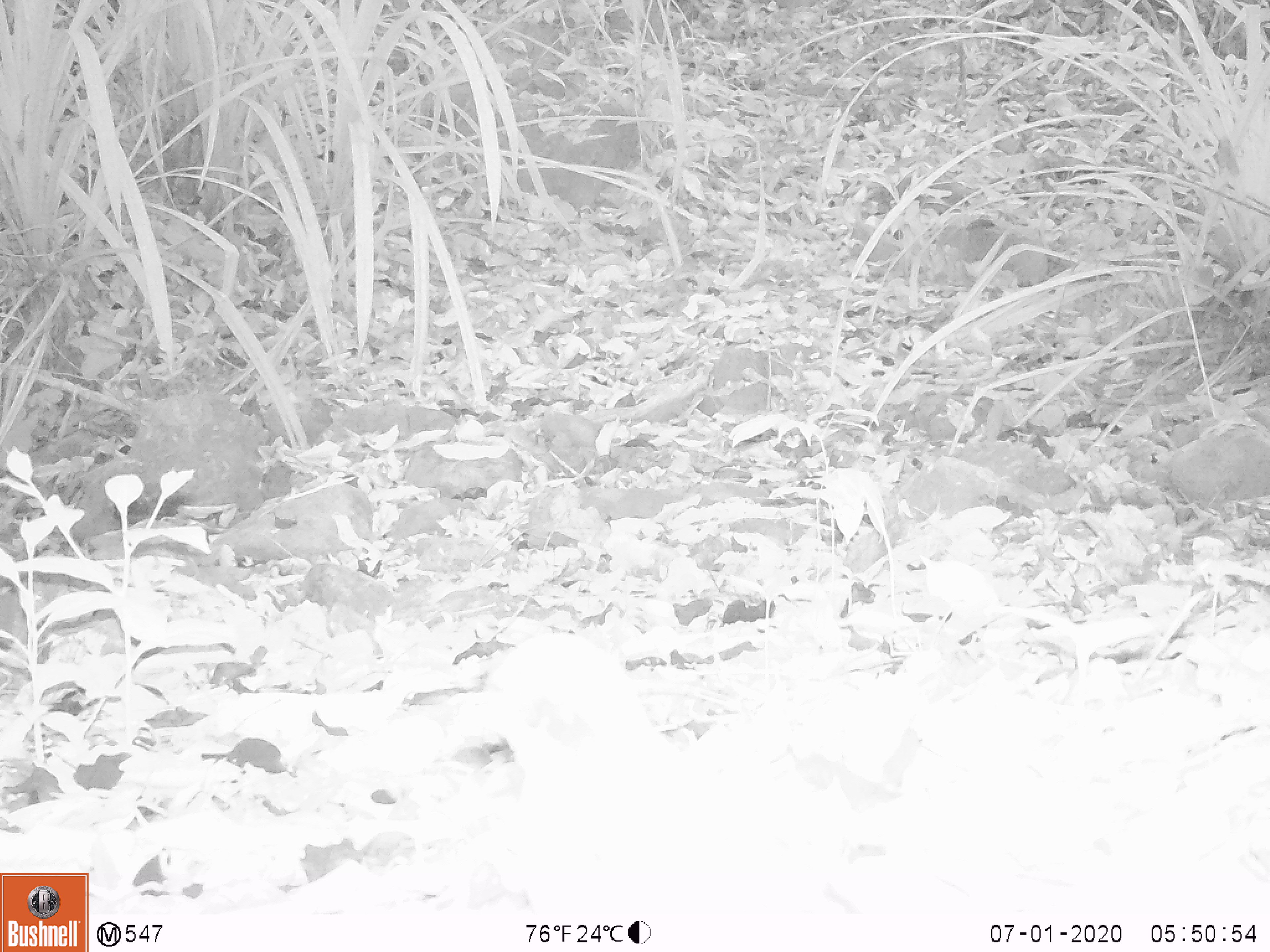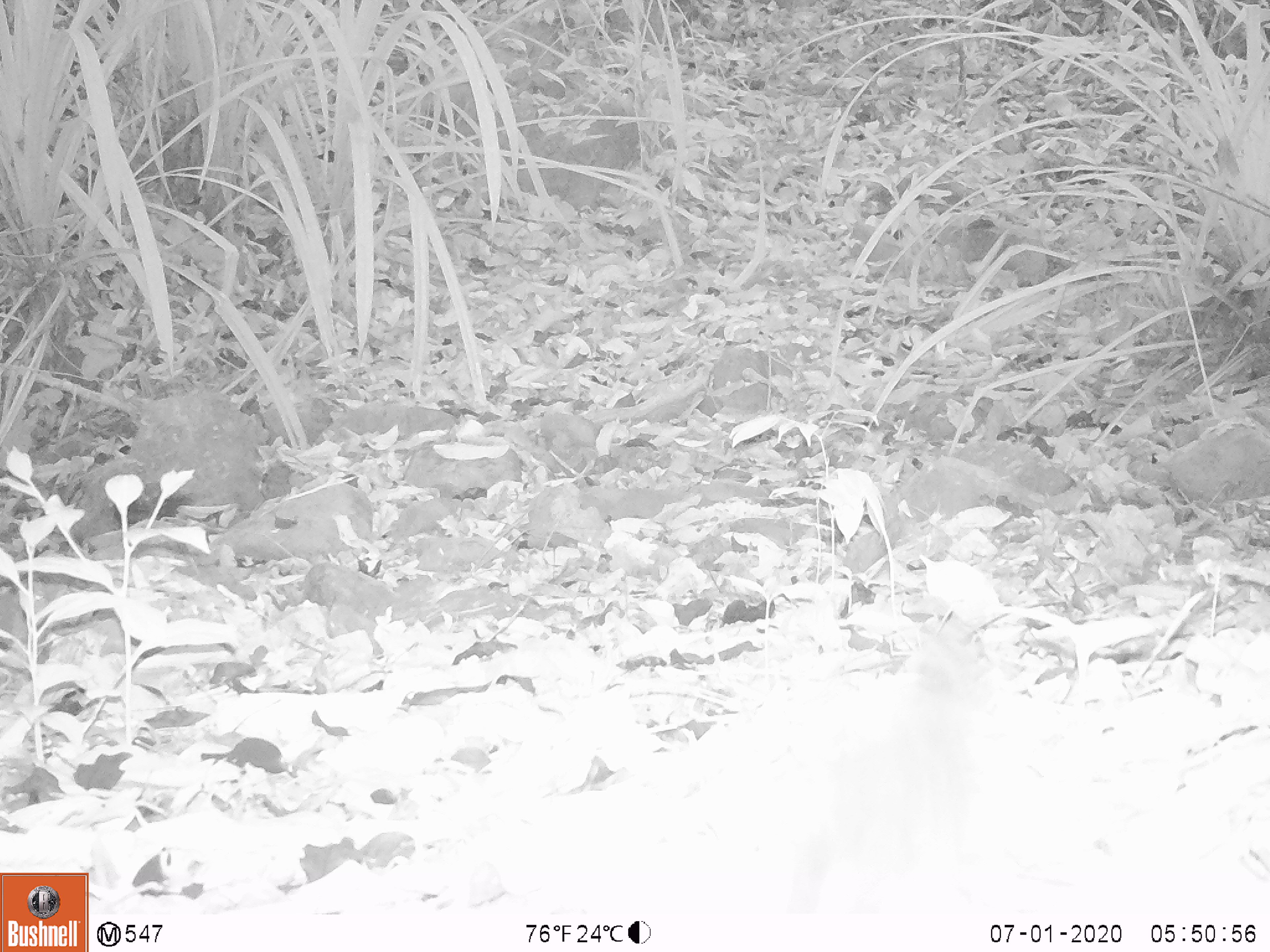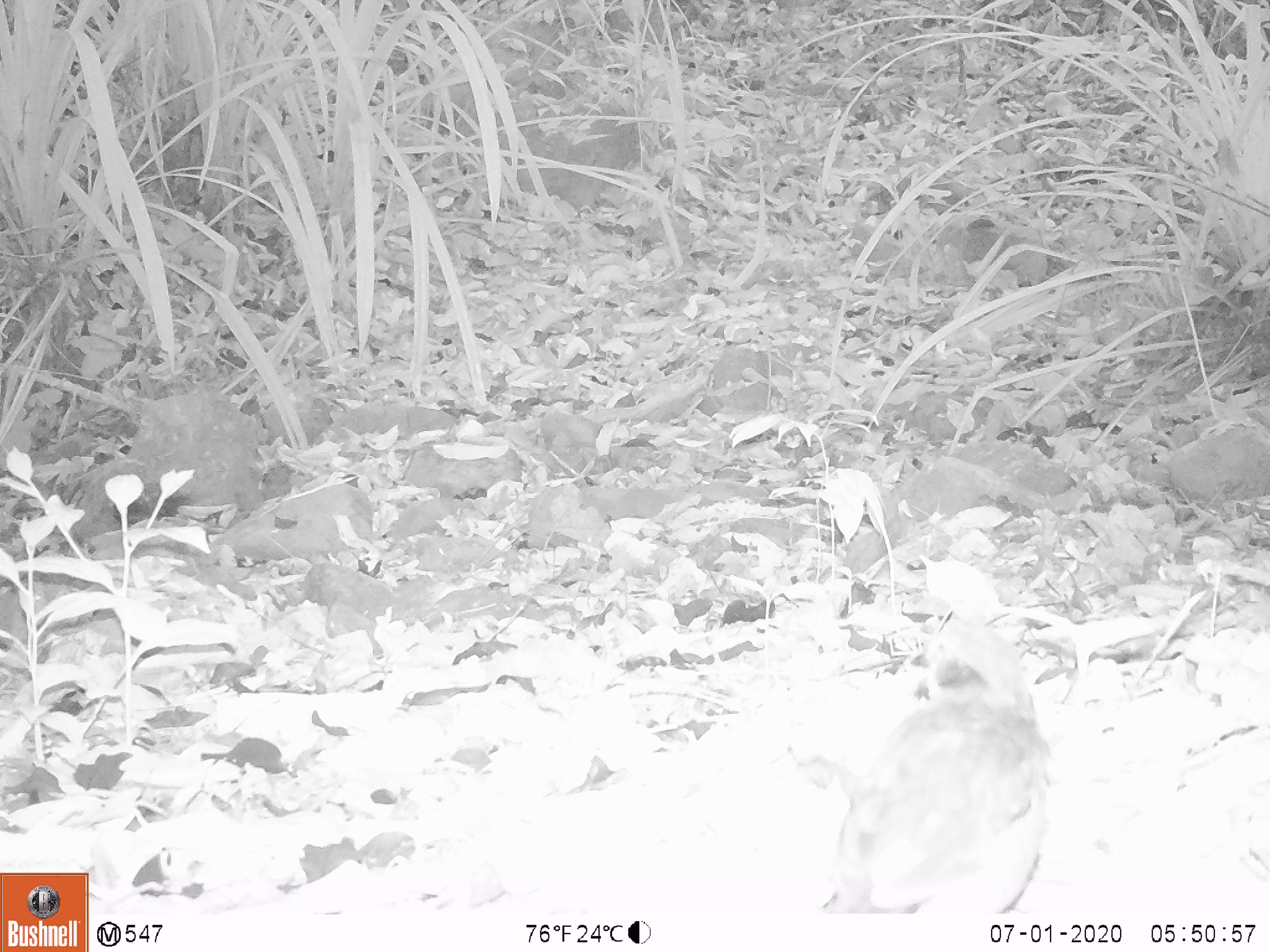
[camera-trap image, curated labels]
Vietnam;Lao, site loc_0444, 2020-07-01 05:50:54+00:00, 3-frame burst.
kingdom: Animalia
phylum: Chordata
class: Aves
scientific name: Aves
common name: bird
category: unidentified bird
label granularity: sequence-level